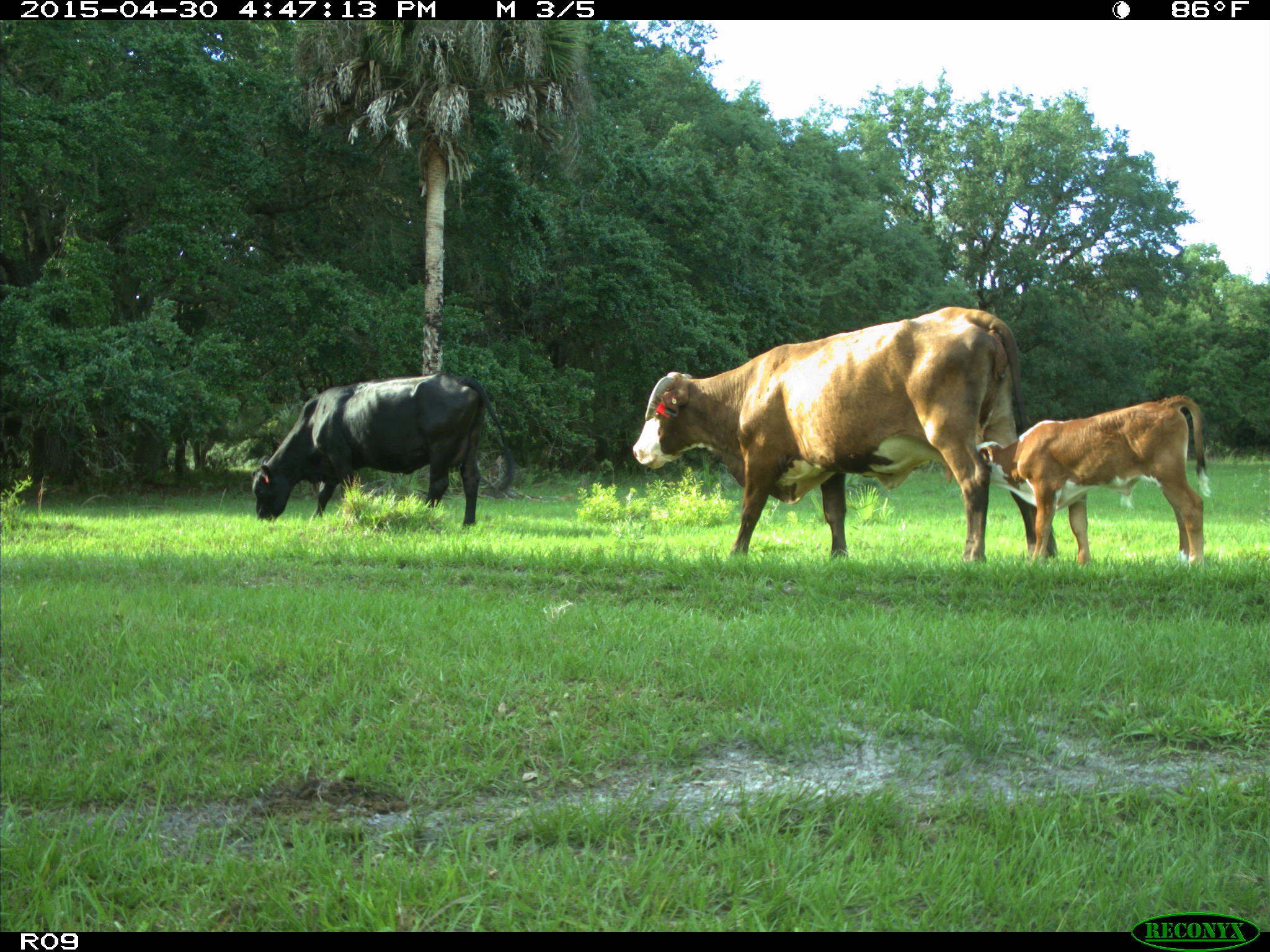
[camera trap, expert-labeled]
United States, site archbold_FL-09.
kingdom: Animalia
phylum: Chordata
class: Mammalia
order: Artiodactyla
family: Bovidae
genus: Bos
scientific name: Bos taurus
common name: domestic cow